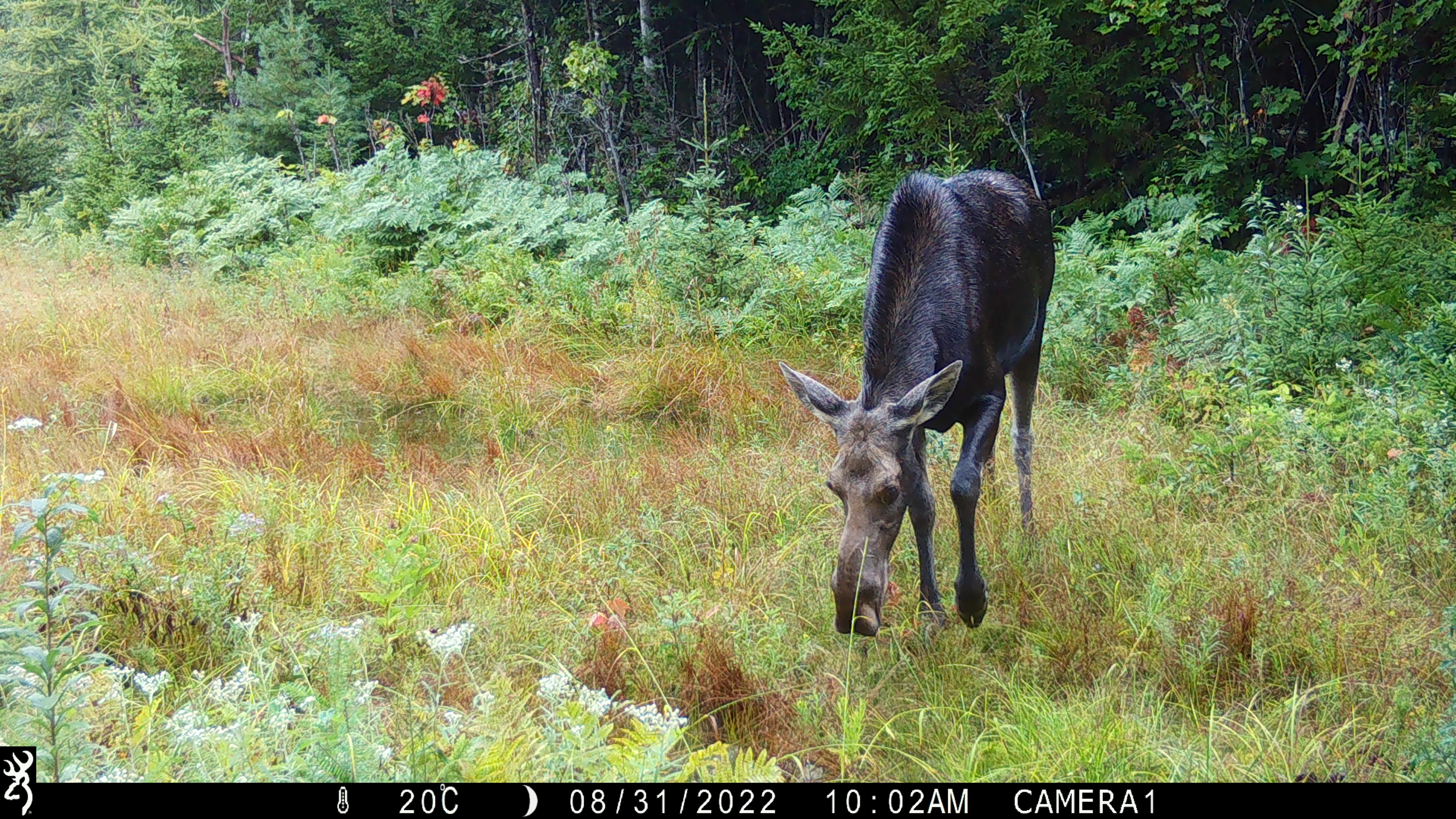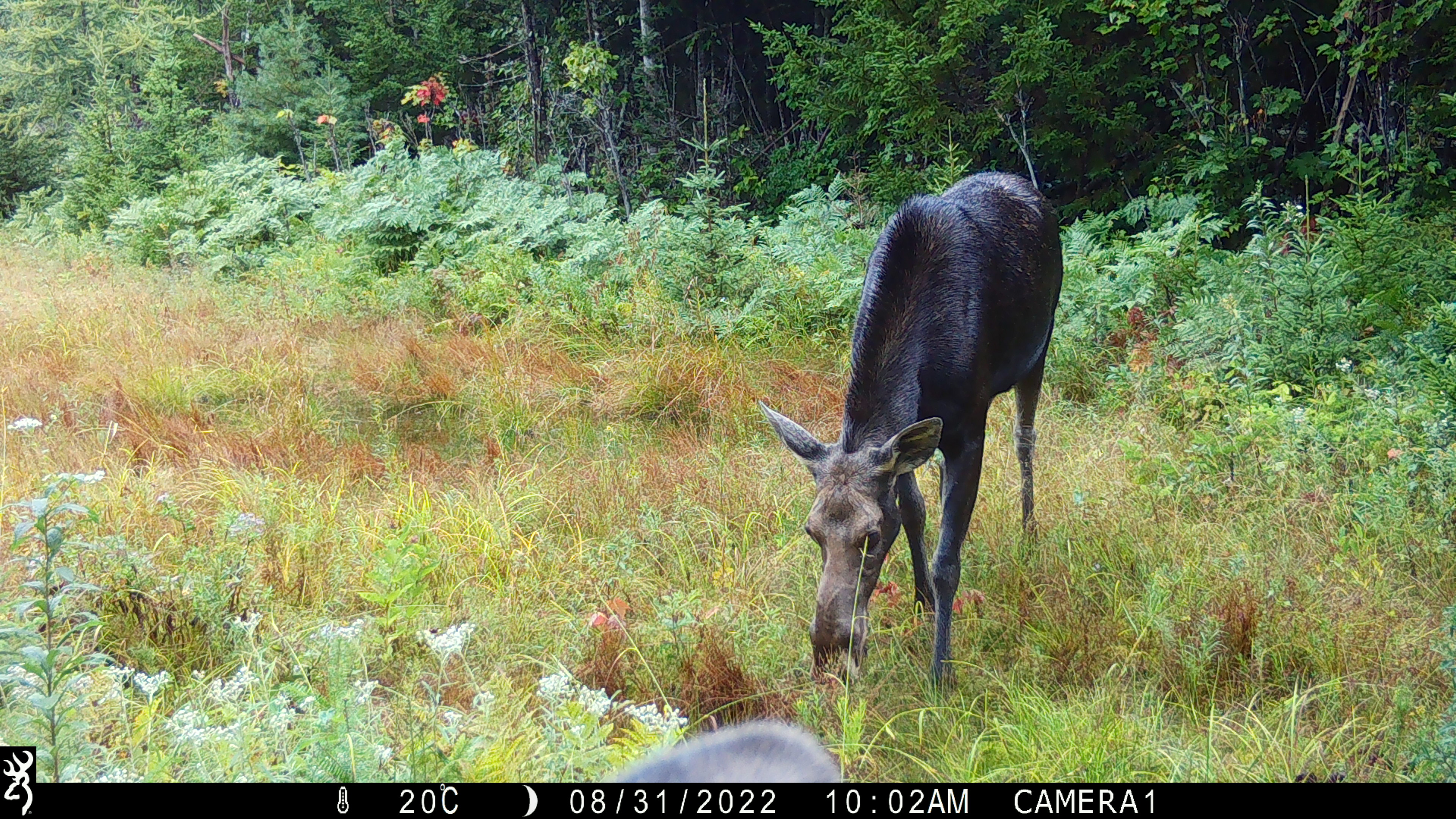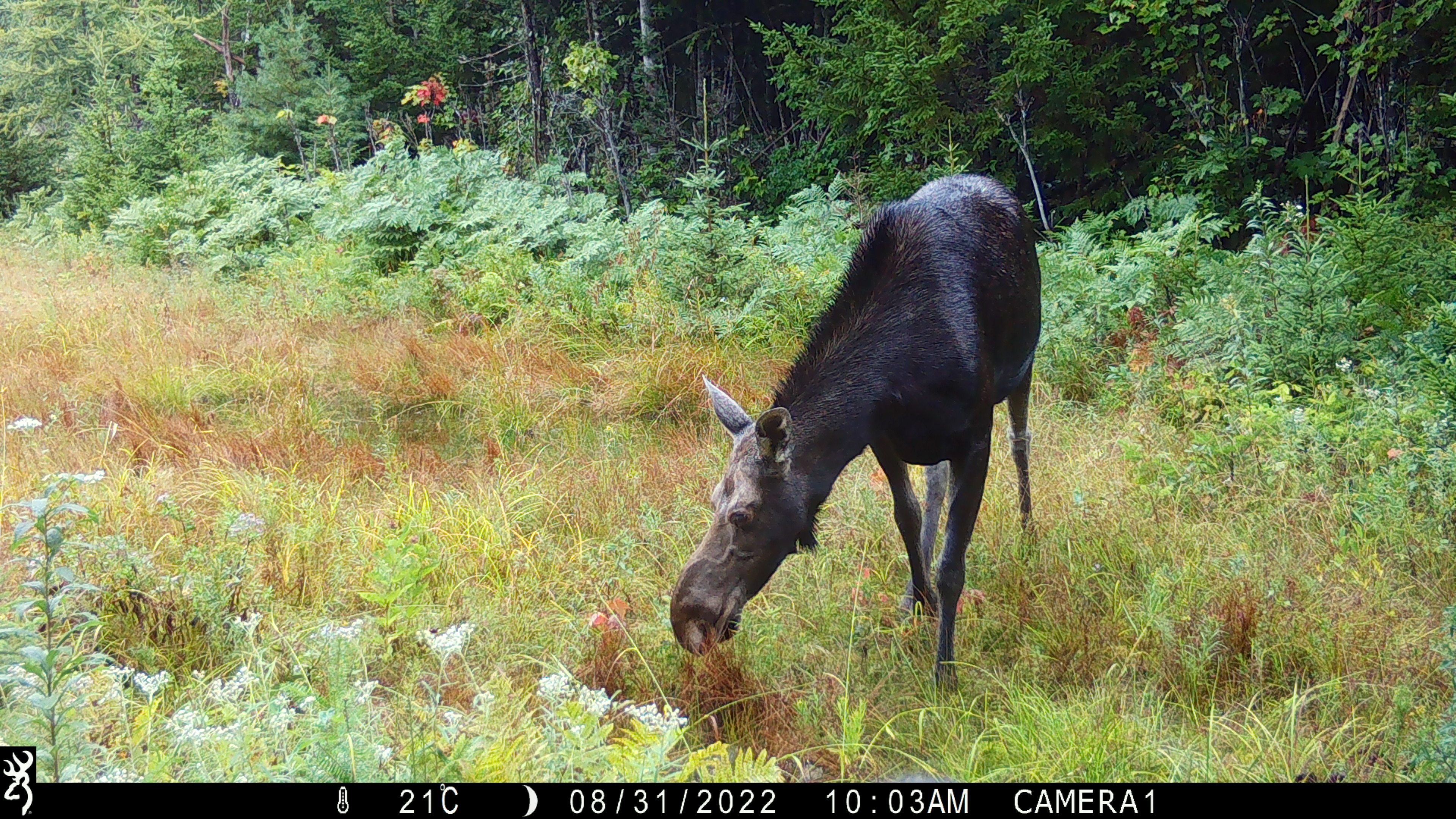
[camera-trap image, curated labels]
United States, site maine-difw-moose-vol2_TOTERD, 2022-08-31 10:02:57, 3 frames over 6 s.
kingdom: Animalia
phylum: Chordata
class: Mammalia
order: Artiodactyla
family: Cervidae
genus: Alces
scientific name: Alces alces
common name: moose